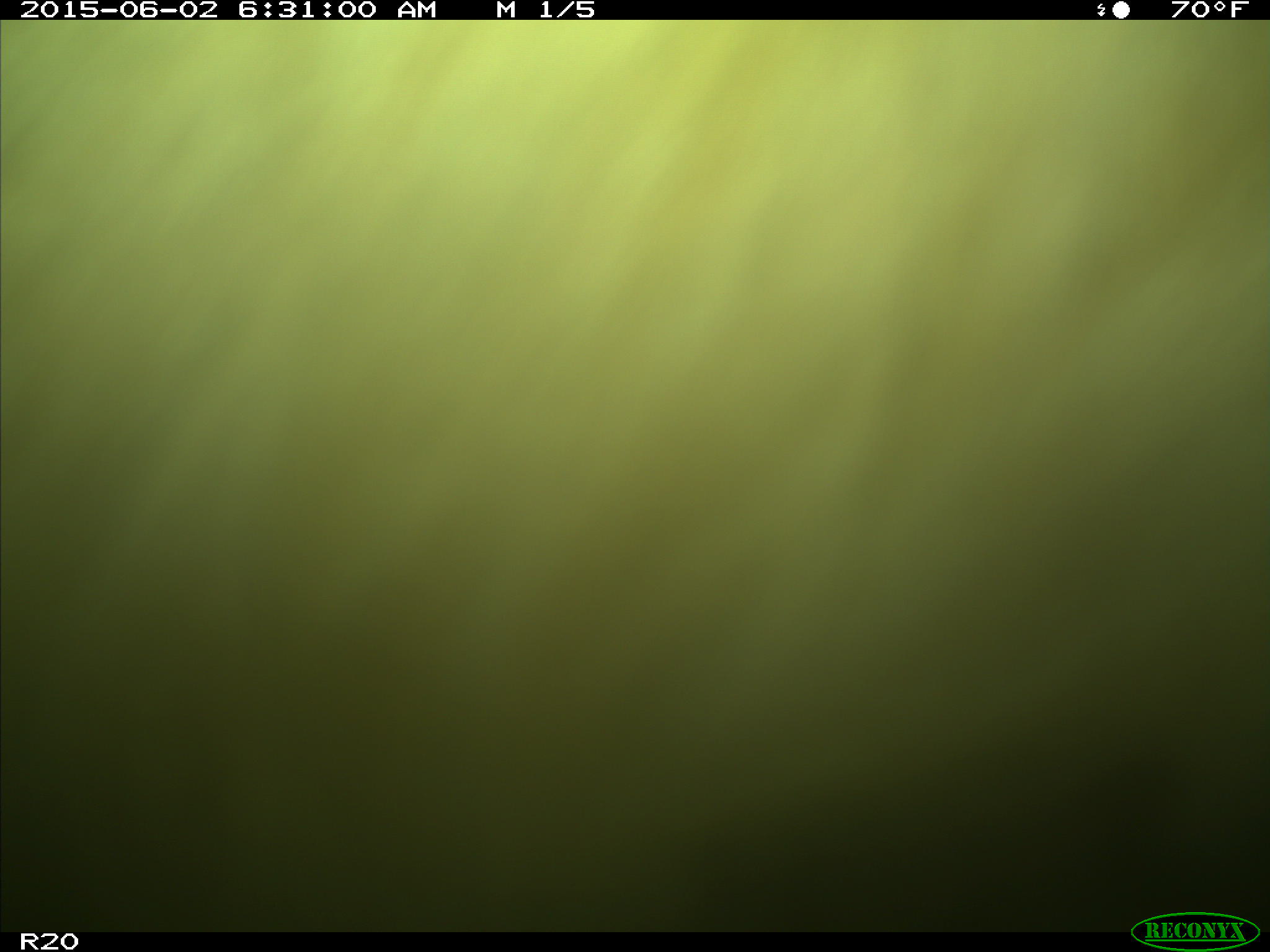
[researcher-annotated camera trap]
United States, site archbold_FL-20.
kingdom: Animalia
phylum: Chordata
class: Mammalia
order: Artiodactyla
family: Bovidae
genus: Bos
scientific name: Bos taurus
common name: domestic cow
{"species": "Bos taurus (domestic cow)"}